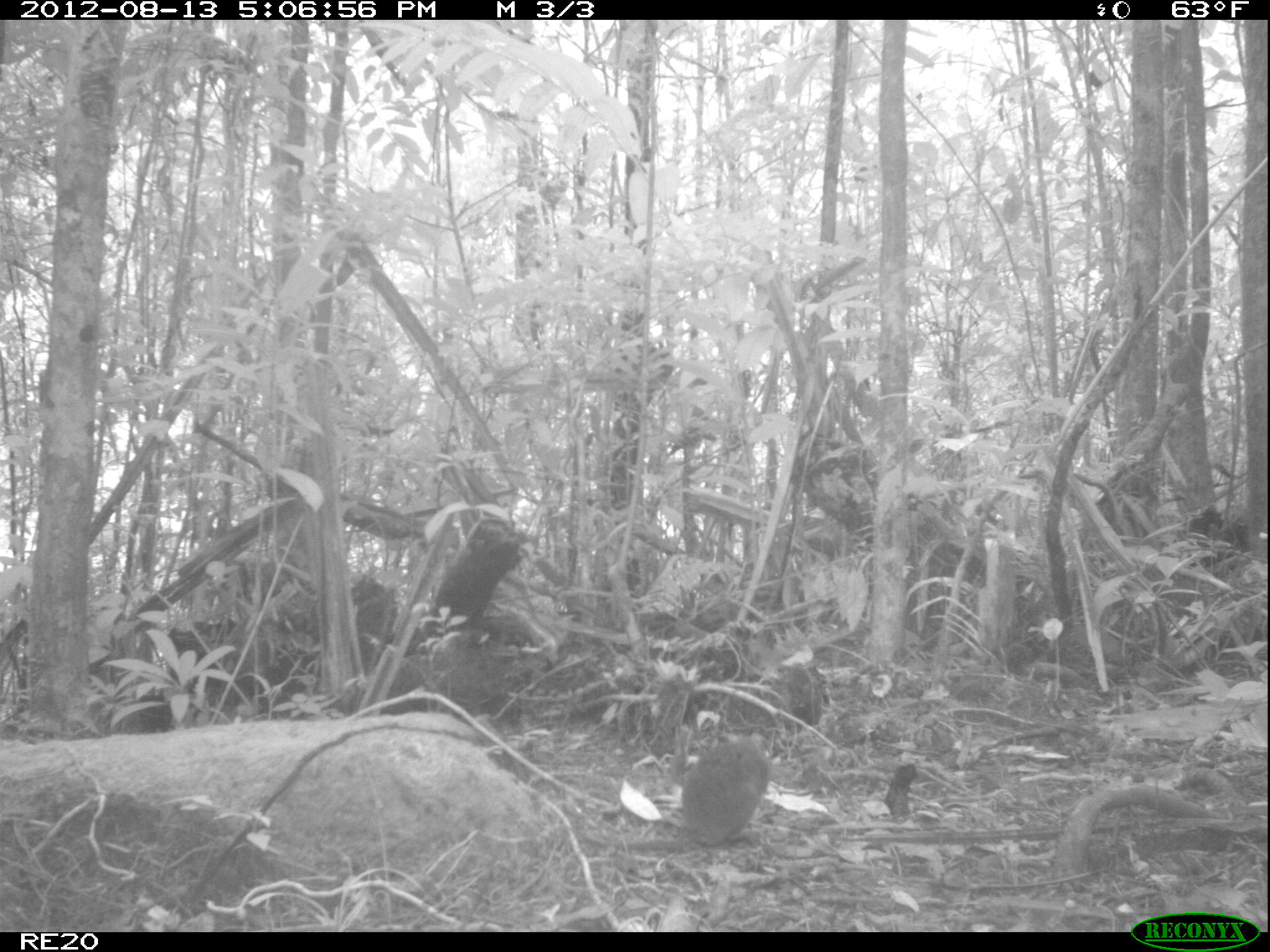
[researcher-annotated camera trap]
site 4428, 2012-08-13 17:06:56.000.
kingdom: Animalia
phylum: Chordata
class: Mammalia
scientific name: Mammalia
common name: mammals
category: small mammal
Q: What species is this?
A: Small mammal (mammals) (Mammalia).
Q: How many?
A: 1.